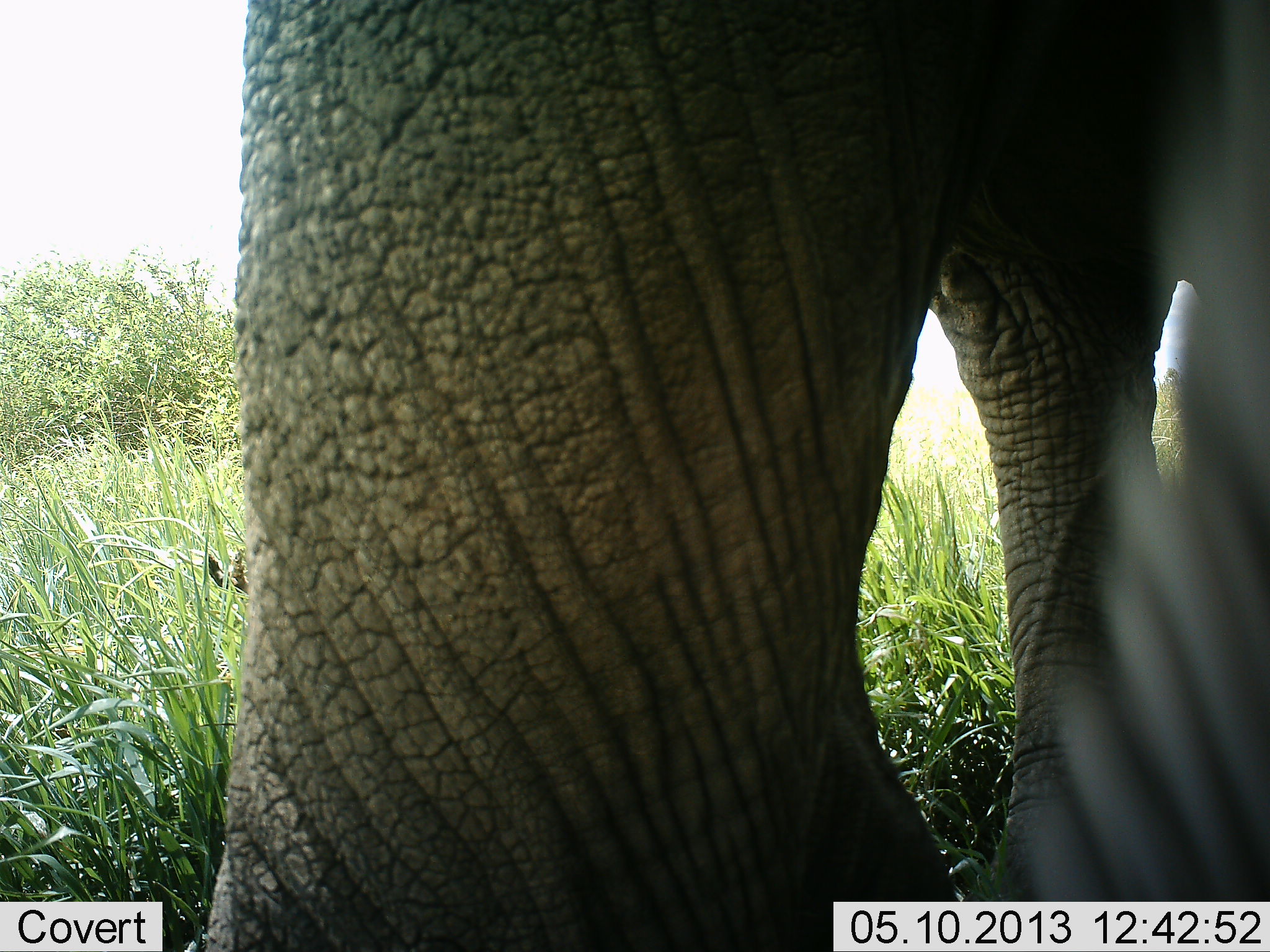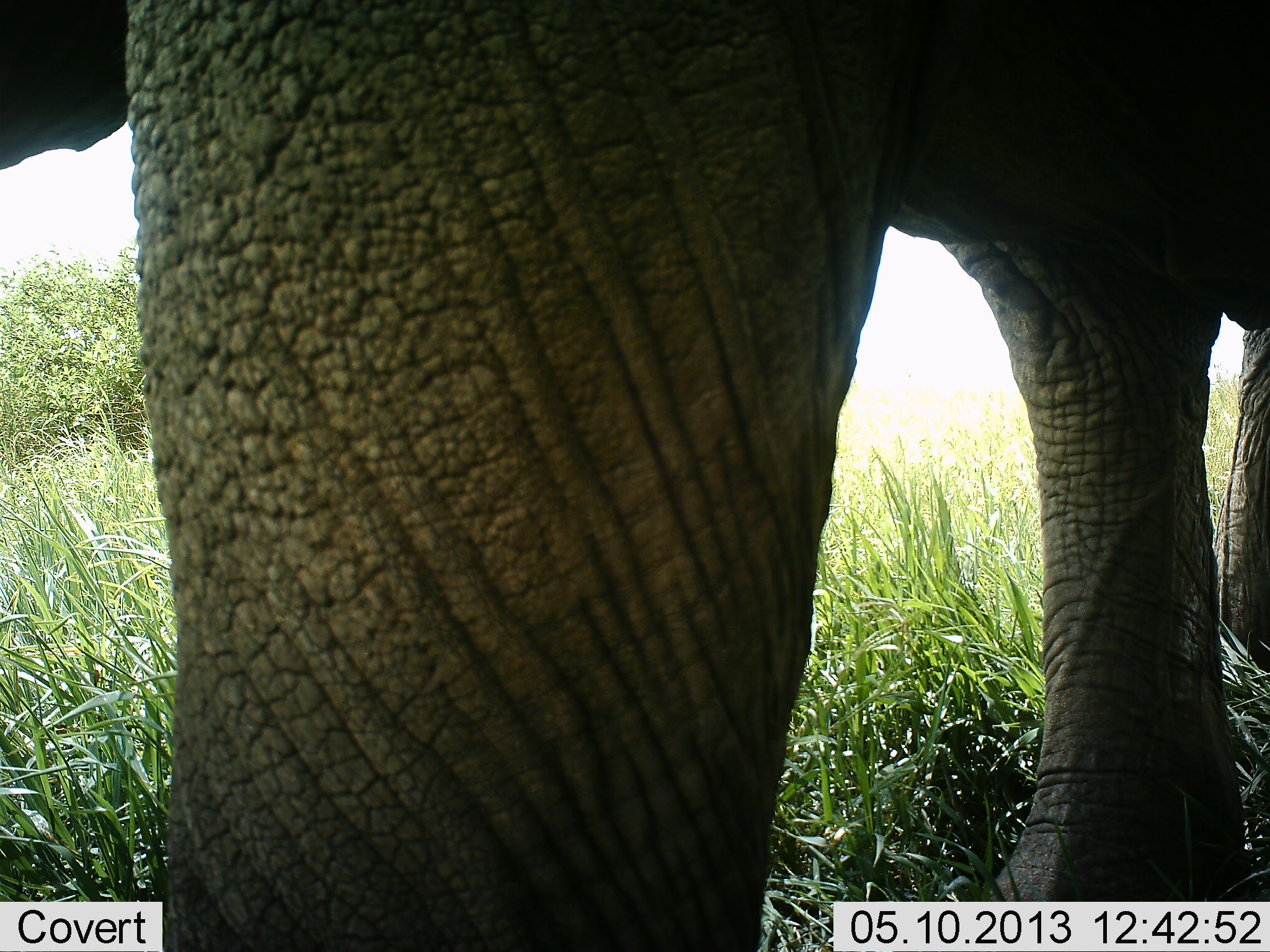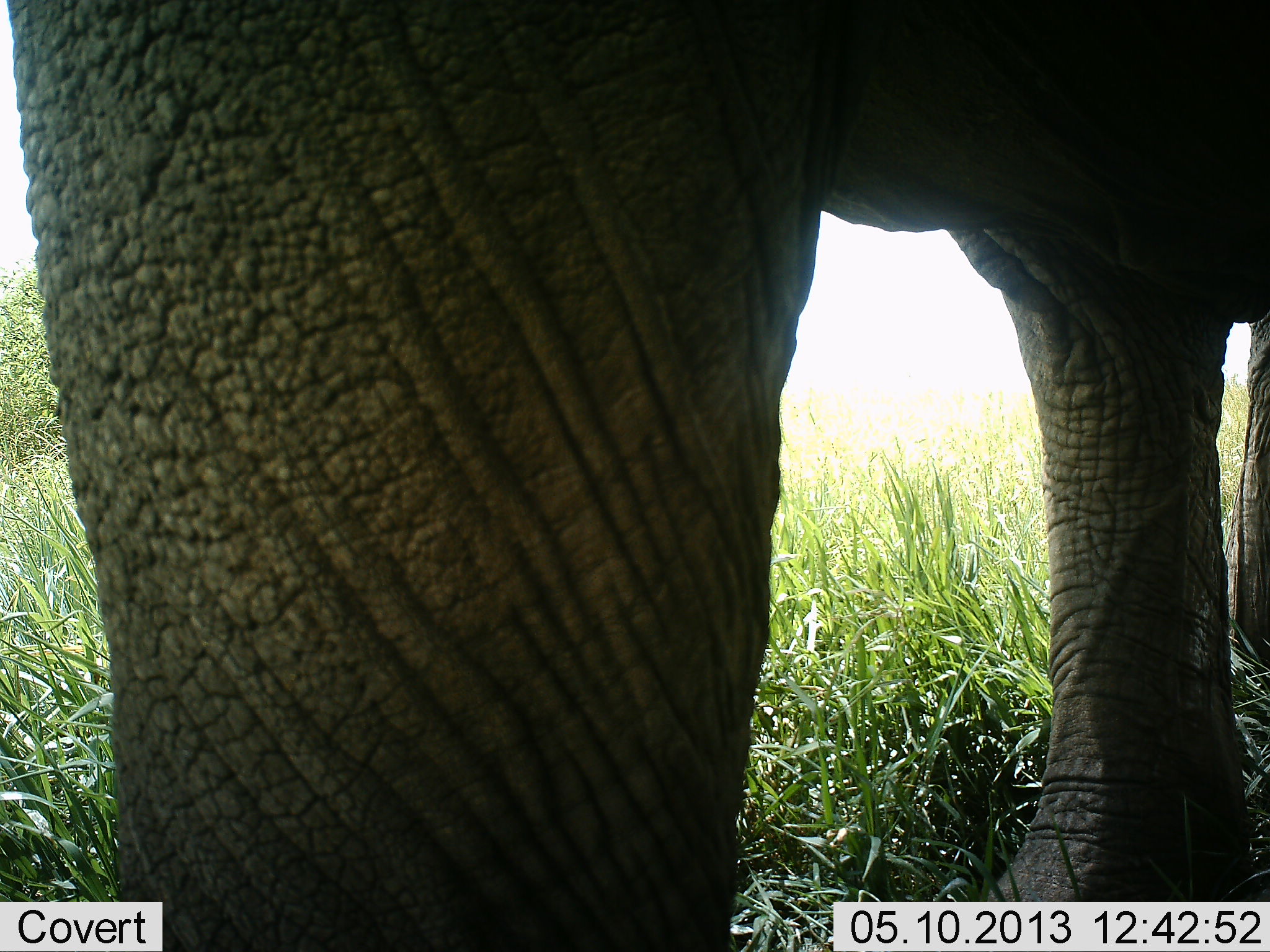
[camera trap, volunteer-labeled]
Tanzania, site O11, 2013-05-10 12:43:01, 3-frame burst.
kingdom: Animalia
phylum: Chordata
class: Mammalia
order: Proboscidea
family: Elephantidae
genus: Loxodonta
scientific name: Loxodonta africana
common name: african bush elephant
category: elephant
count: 1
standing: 60%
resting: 0%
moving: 45%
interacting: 0%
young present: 0%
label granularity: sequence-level